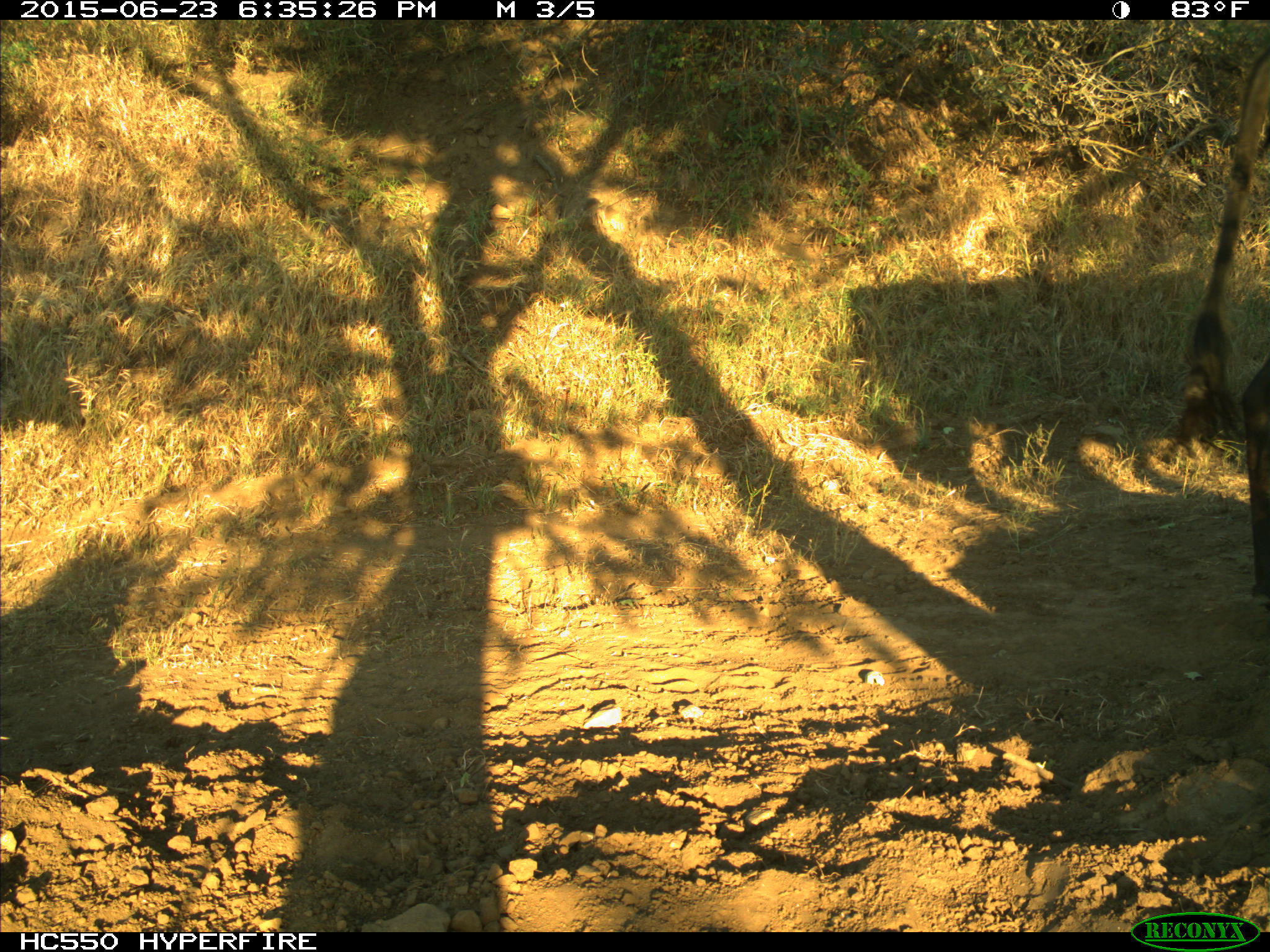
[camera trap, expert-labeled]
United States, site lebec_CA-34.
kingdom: Animalia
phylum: Chordata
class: Mammalia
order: Artiodactyla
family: Bovidae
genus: Bos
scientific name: Bos taurus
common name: domestic cow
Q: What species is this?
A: Bos taurus (domestic cow).